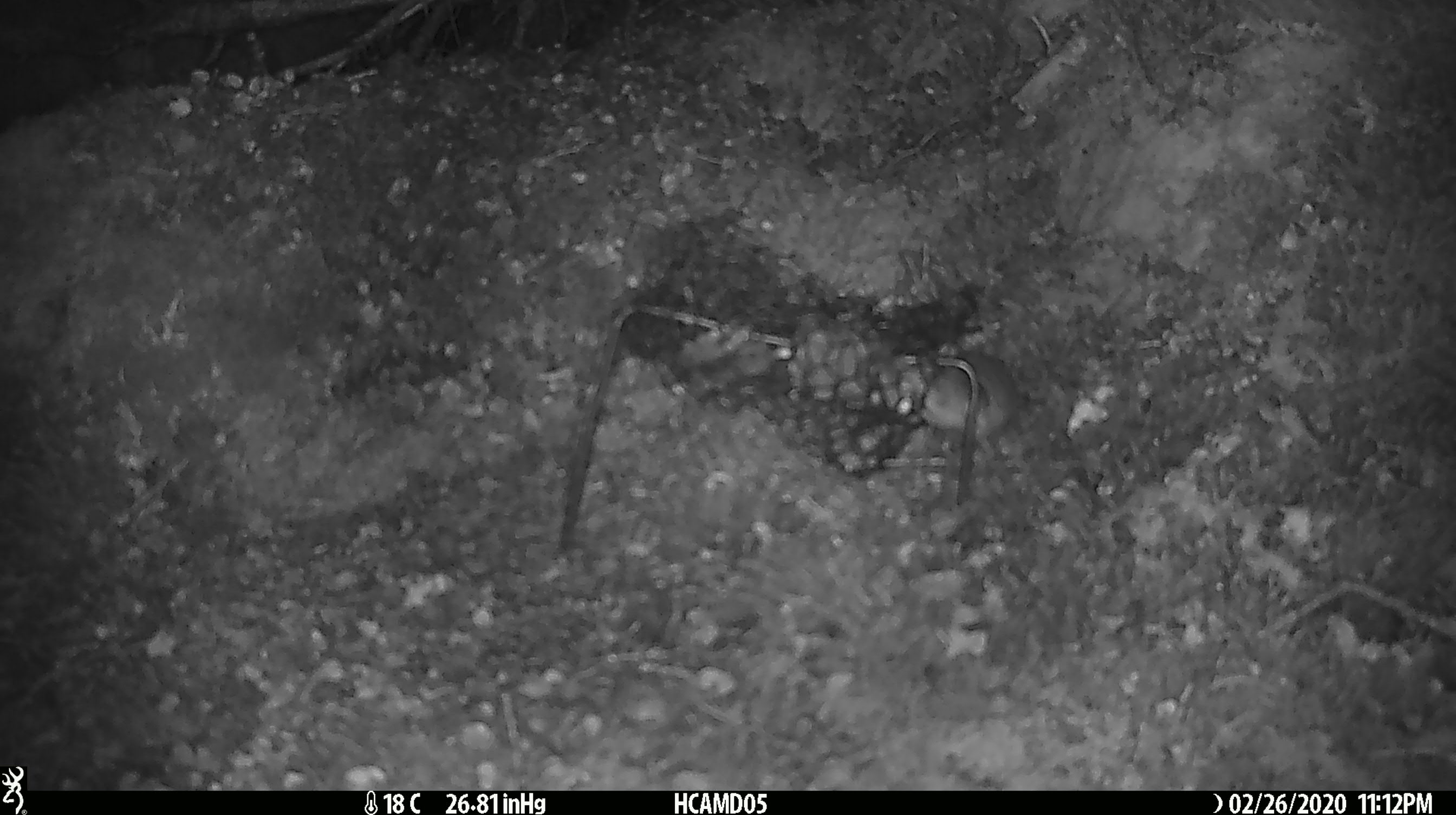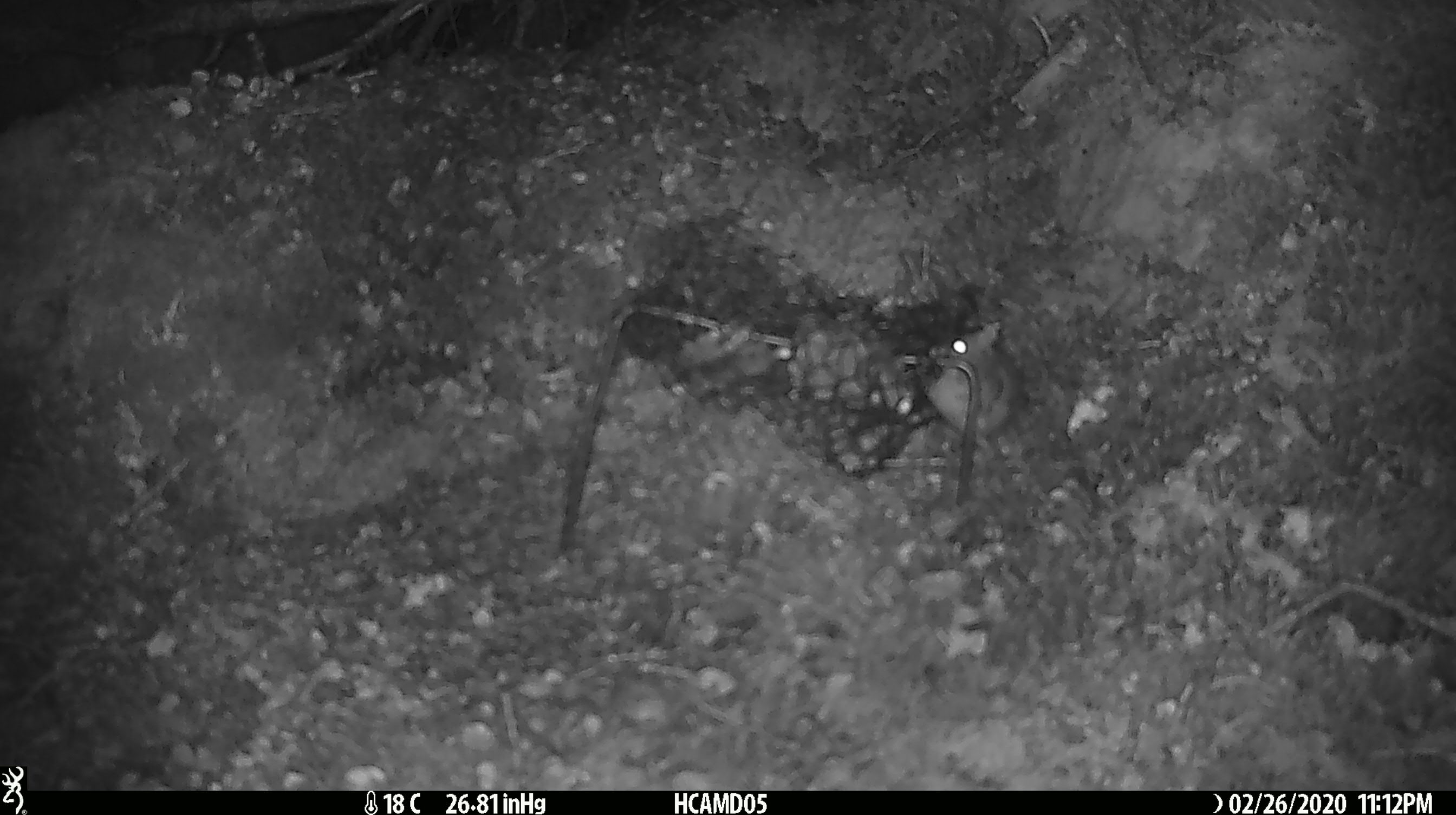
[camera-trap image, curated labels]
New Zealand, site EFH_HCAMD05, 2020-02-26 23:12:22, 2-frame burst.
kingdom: Animalia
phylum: Chordata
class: Mammalia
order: Rodentia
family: Muridae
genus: Mus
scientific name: Mus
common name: mouse